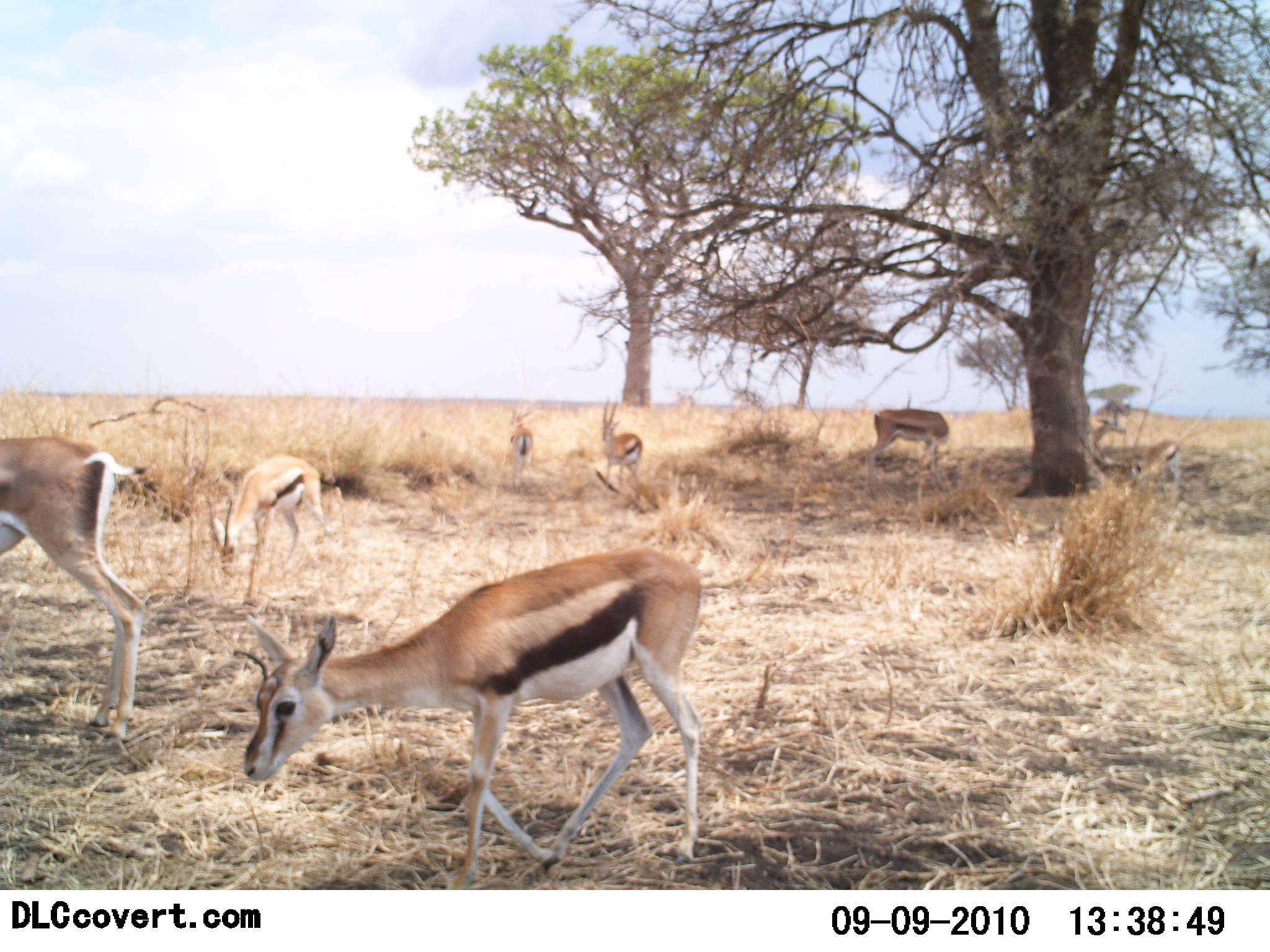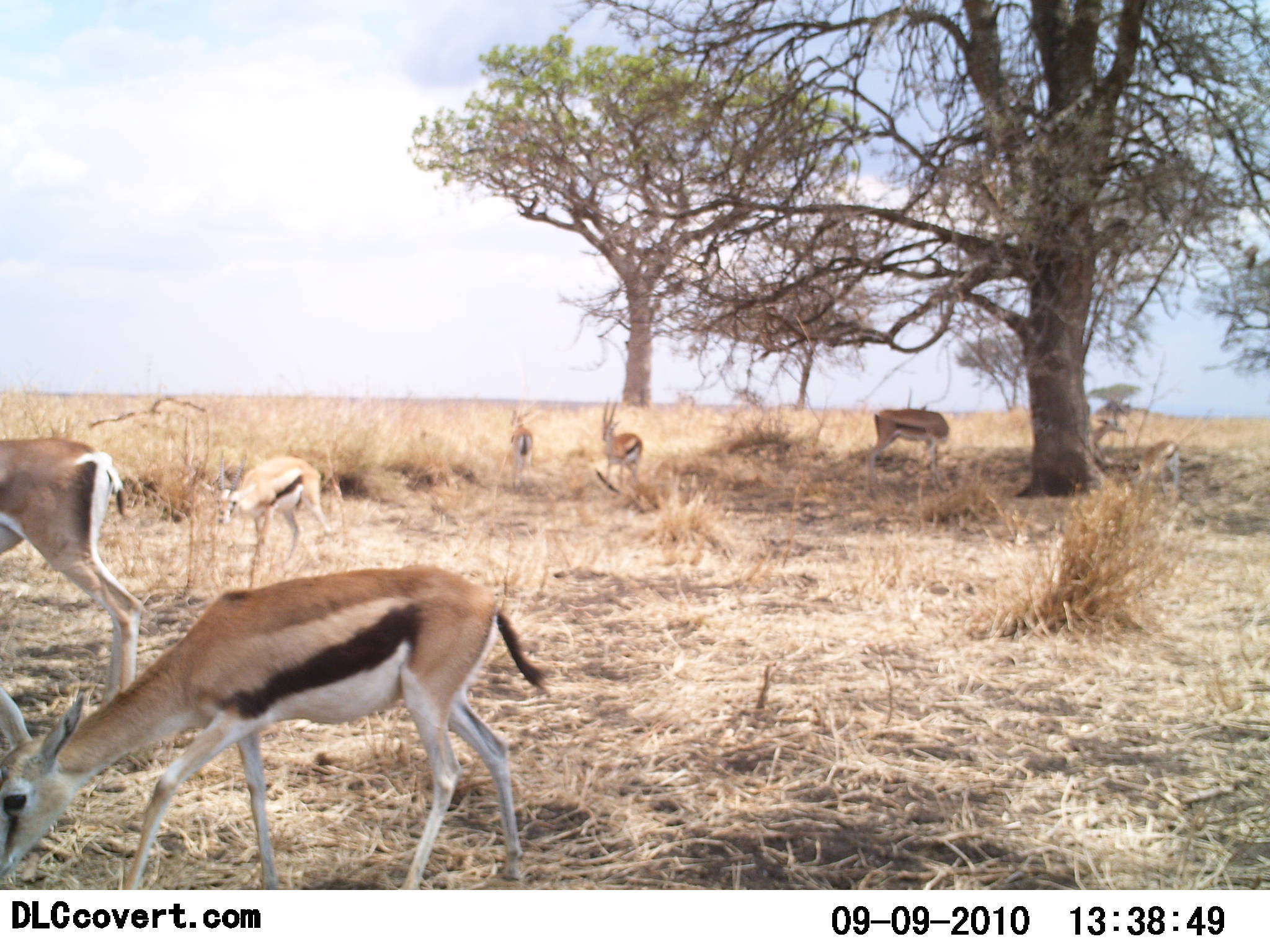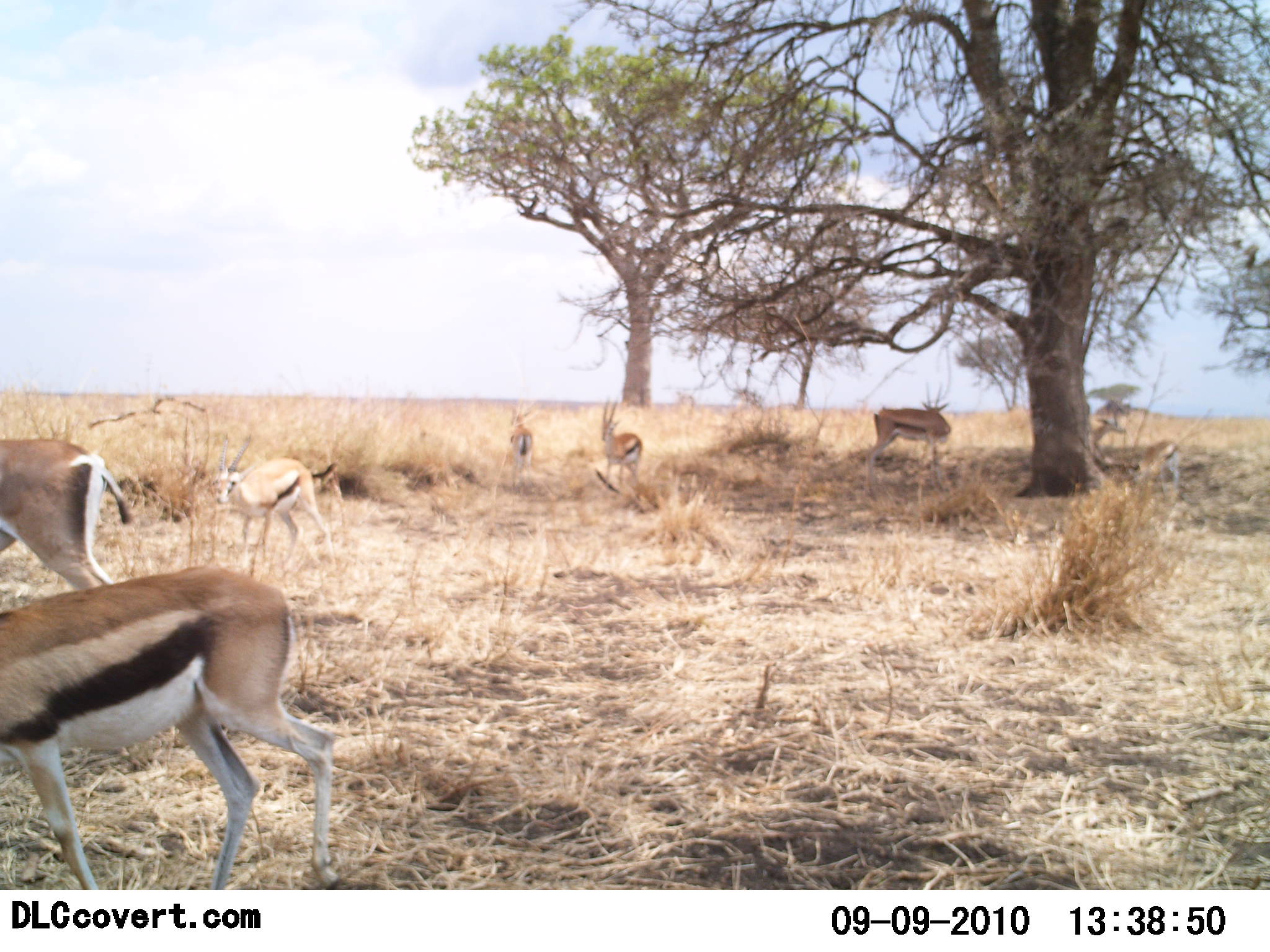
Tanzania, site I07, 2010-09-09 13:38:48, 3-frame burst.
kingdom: Animalia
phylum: Chordata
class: Mammalia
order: Artiodactyla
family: Bovidae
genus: Eudorcas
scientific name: Eudorcas thomsonii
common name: thomson's gazelle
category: gazellethomsons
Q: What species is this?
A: Gazellethomsons (thomson's gazelle) (Eudorcas thomsonii).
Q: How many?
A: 7.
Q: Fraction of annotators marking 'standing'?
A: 69%.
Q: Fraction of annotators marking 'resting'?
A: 6%.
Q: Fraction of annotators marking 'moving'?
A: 50%.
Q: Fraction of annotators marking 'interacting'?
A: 6%.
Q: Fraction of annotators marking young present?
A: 6%.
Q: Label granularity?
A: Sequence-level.